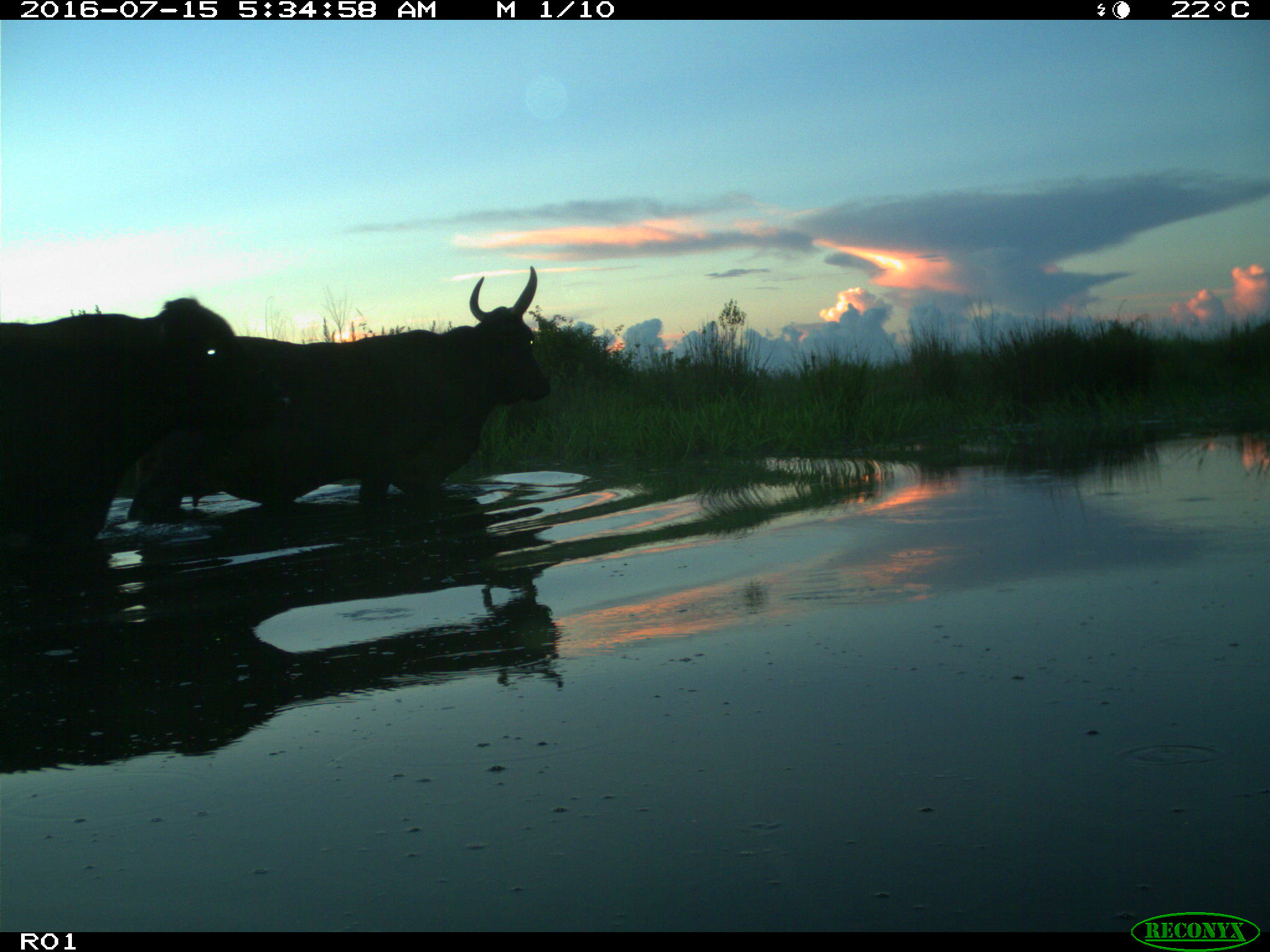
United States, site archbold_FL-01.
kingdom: Animalia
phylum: Chordata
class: Mammalia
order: Artiodactyla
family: Bovidae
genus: Bos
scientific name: Bos taurus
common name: domestic cow